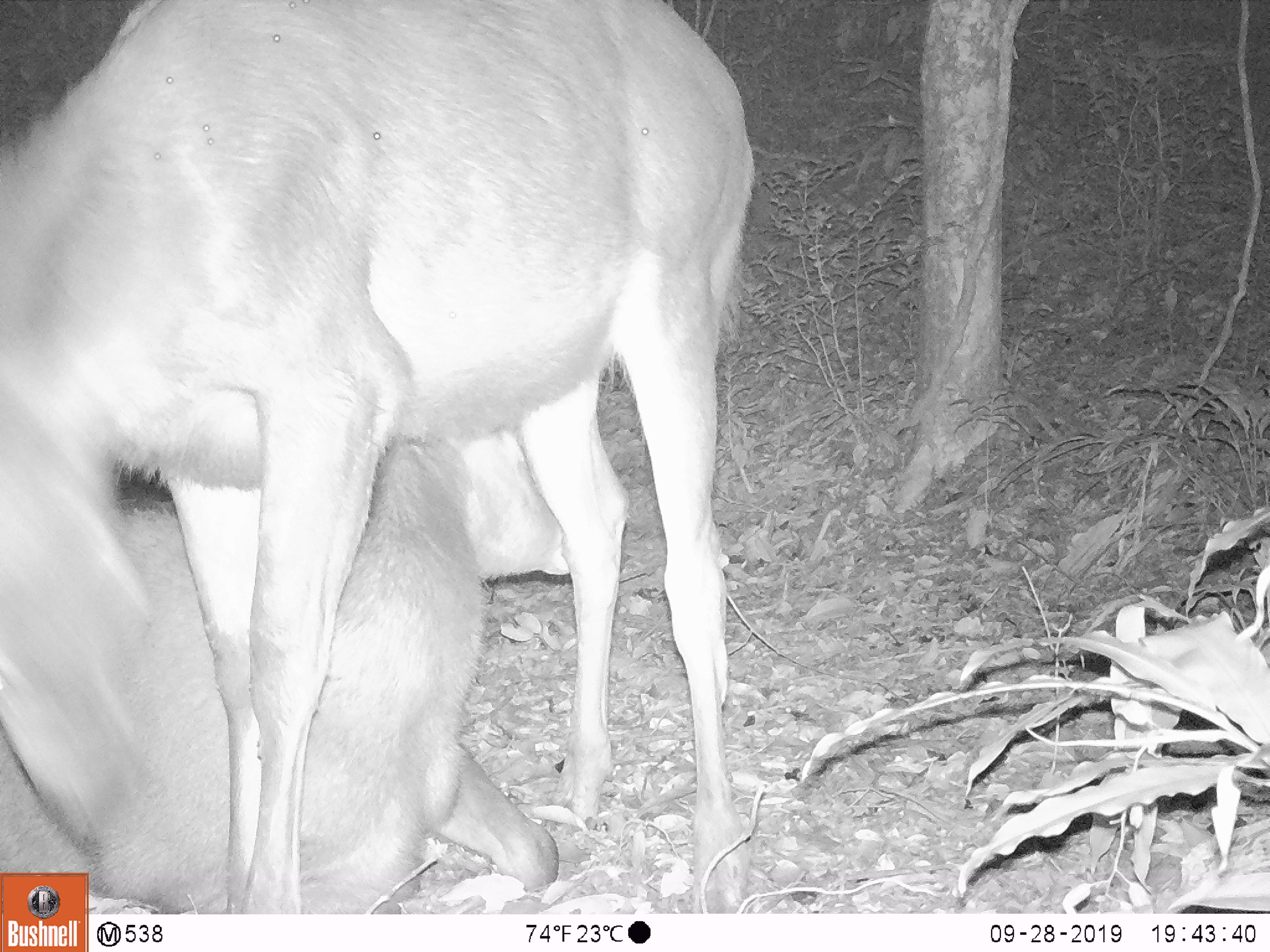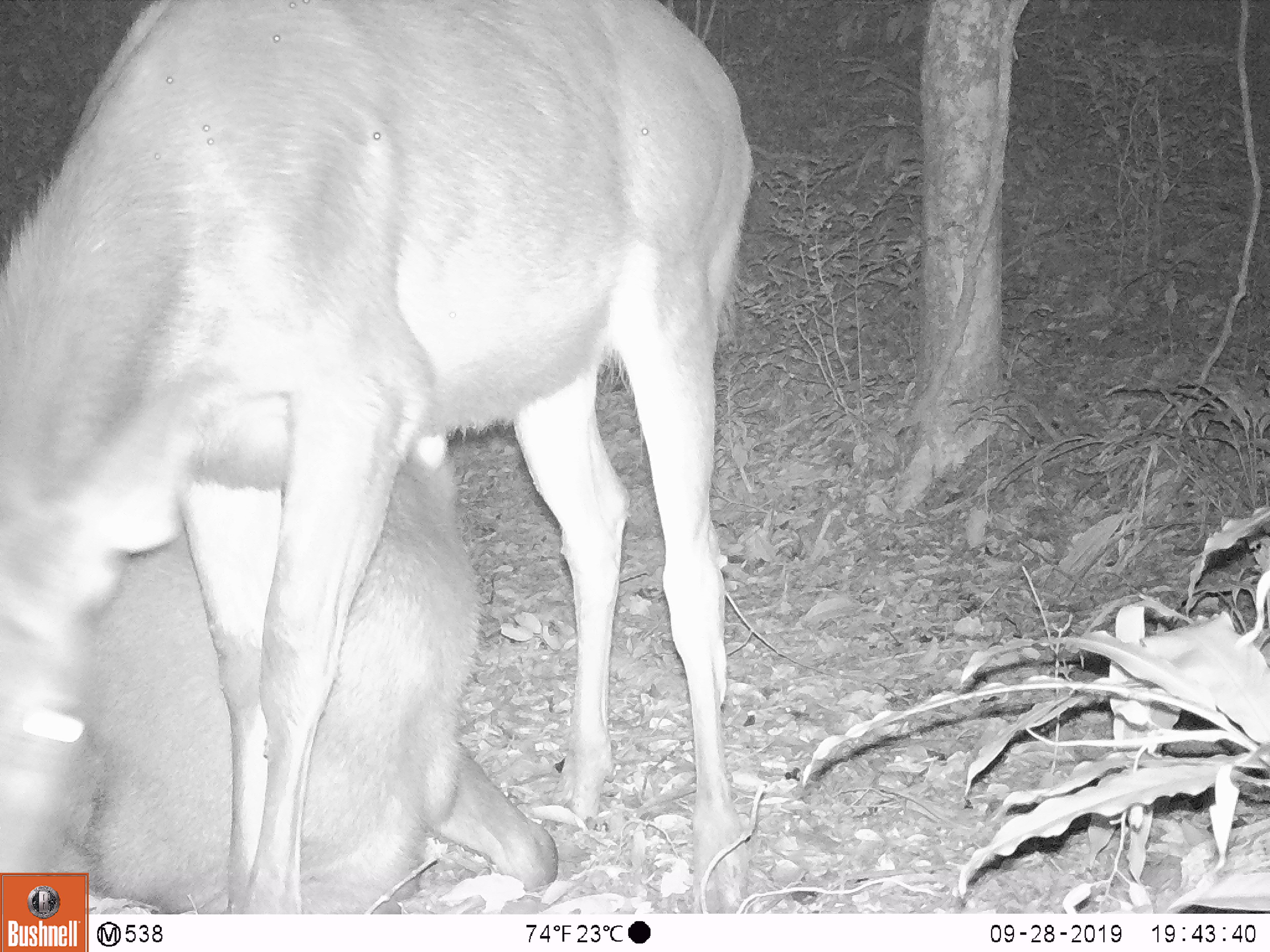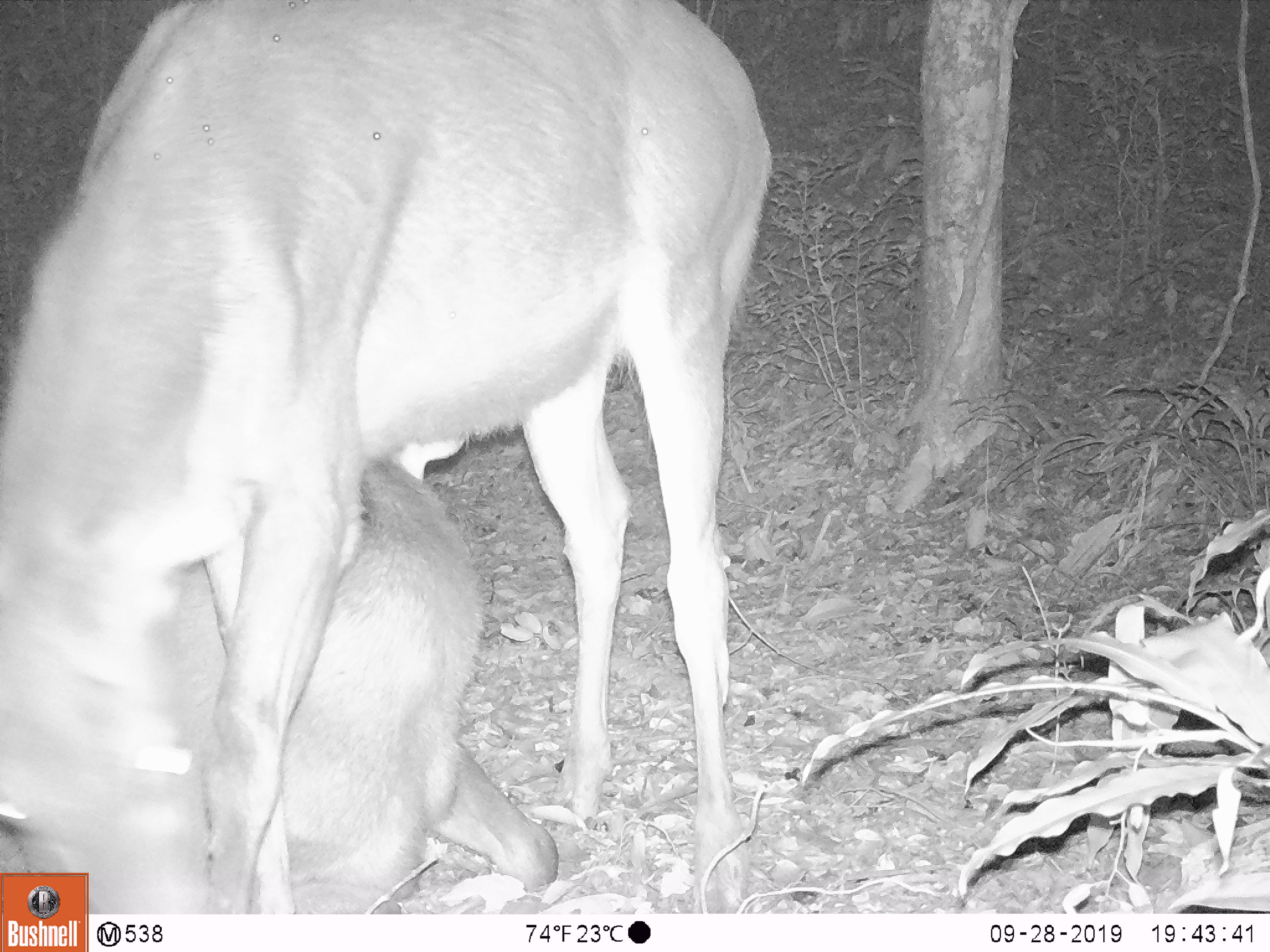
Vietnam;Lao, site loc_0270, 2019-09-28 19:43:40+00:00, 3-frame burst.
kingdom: Animalia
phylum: Chordata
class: Mammalia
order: Artiodactyla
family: Cervidae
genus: Rusa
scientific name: Rusa unicolor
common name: sambar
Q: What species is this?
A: Sambar (Rusa unicolor).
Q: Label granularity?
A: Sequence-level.